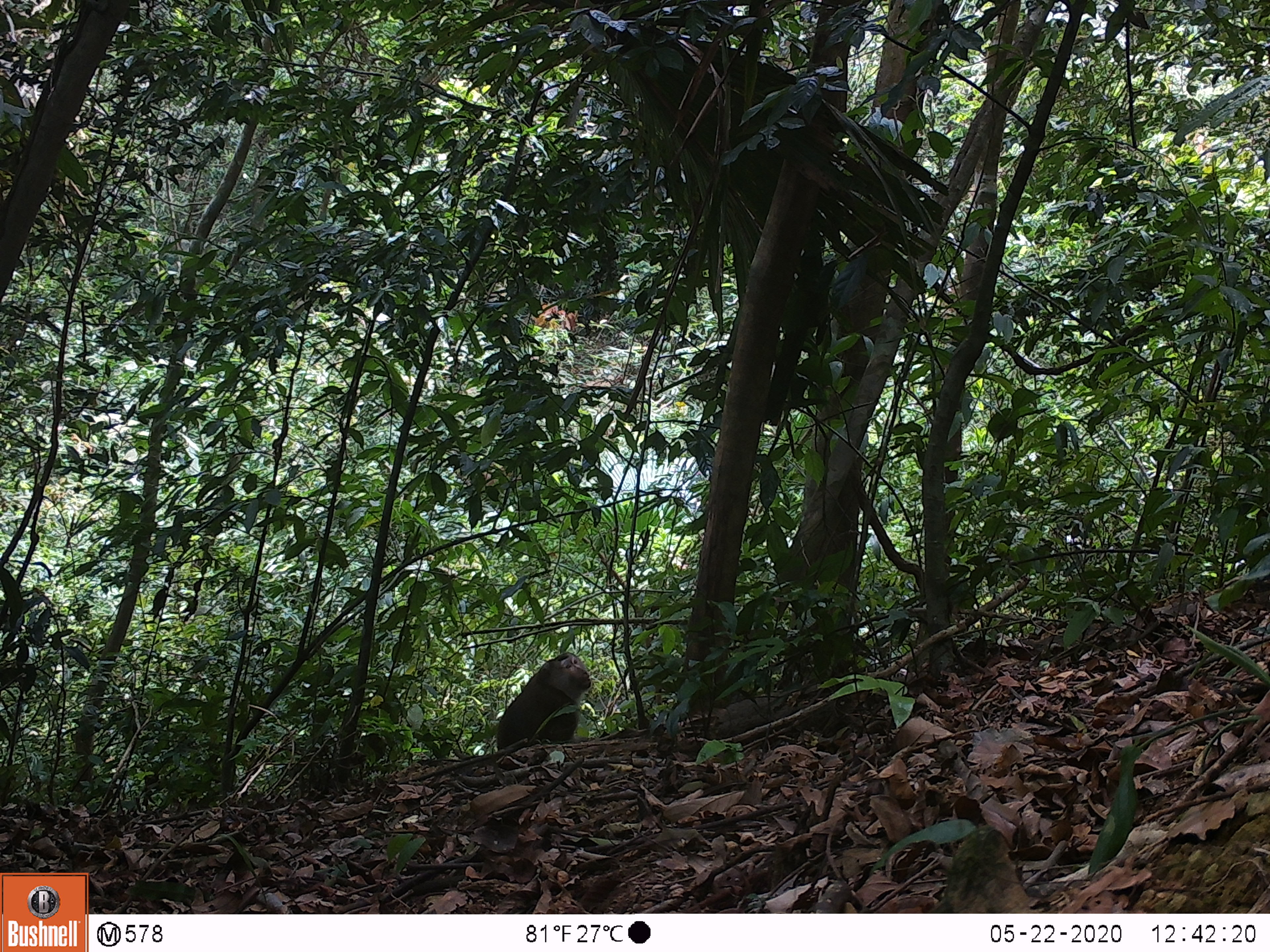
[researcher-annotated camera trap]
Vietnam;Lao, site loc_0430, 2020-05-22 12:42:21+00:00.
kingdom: Animalia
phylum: Chordata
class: Mammalia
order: Primates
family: Cercopithecidae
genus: Macaca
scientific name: Macaca nemestrina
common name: pig-tailed macaque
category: pig tailed macaque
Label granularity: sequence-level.